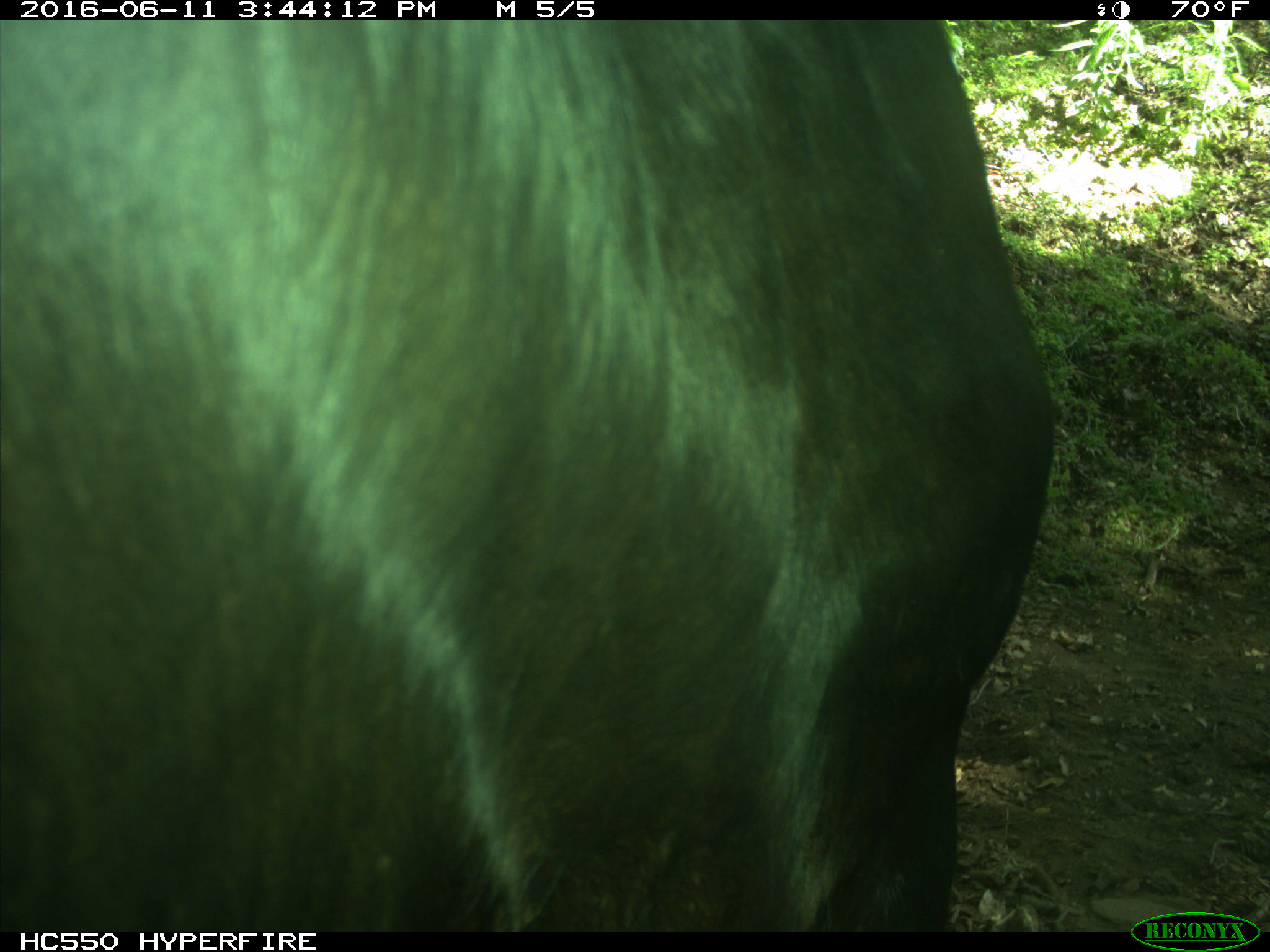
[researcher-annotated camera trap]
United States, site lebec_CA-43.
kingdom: Animalia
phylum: Chordata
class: Mammalia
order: Artiodactyla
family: Bovidae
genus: Bos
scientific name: Bos taurus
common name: domestic cow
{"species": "Bos taurus (domestic cow)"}